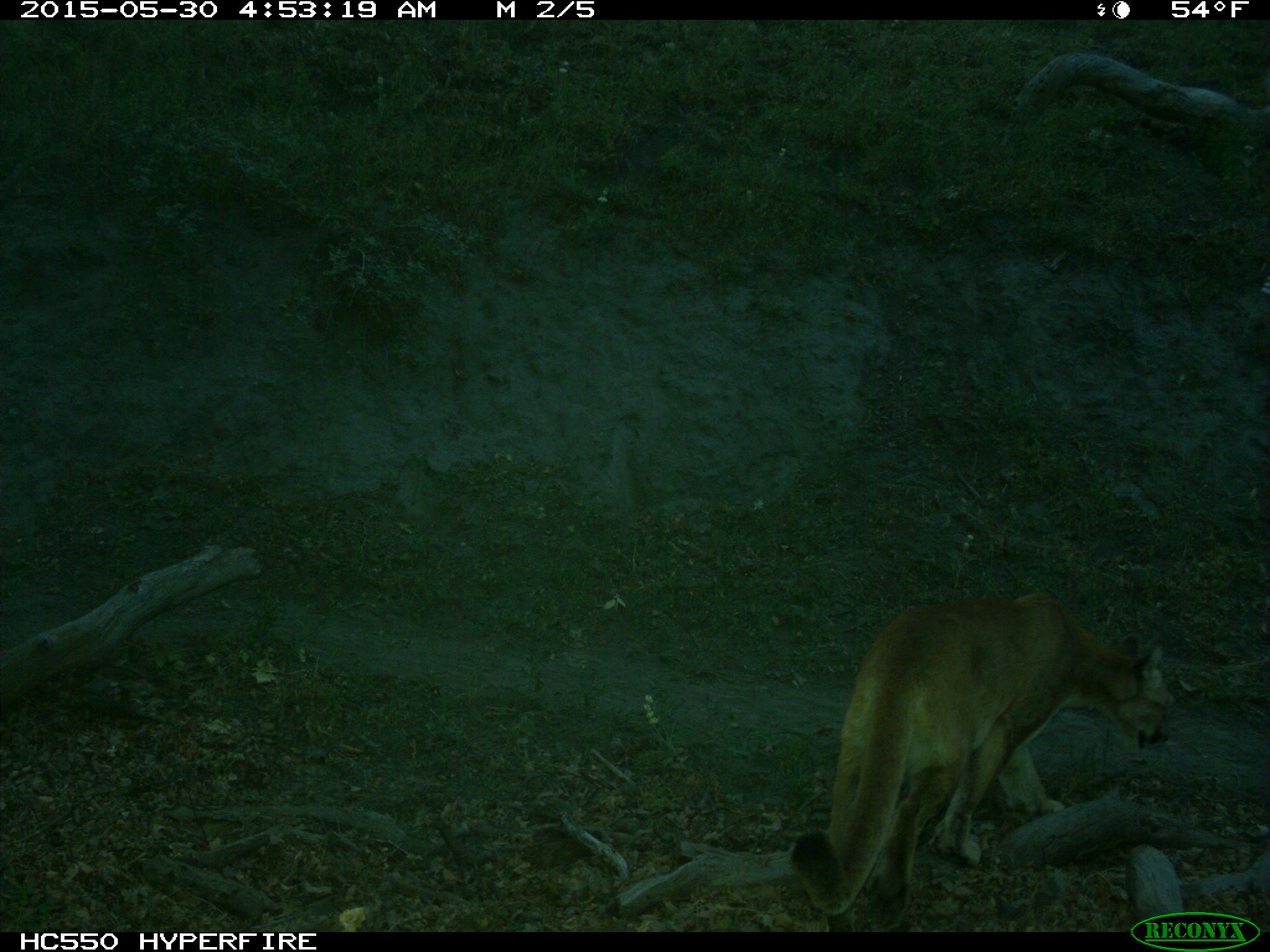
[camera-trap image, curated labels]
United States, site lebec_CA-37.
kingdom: Animalia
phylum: Chordata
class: Mammalia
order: Carnivora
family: Felidae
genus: Puma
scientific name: Puma concolor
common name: mountain lion